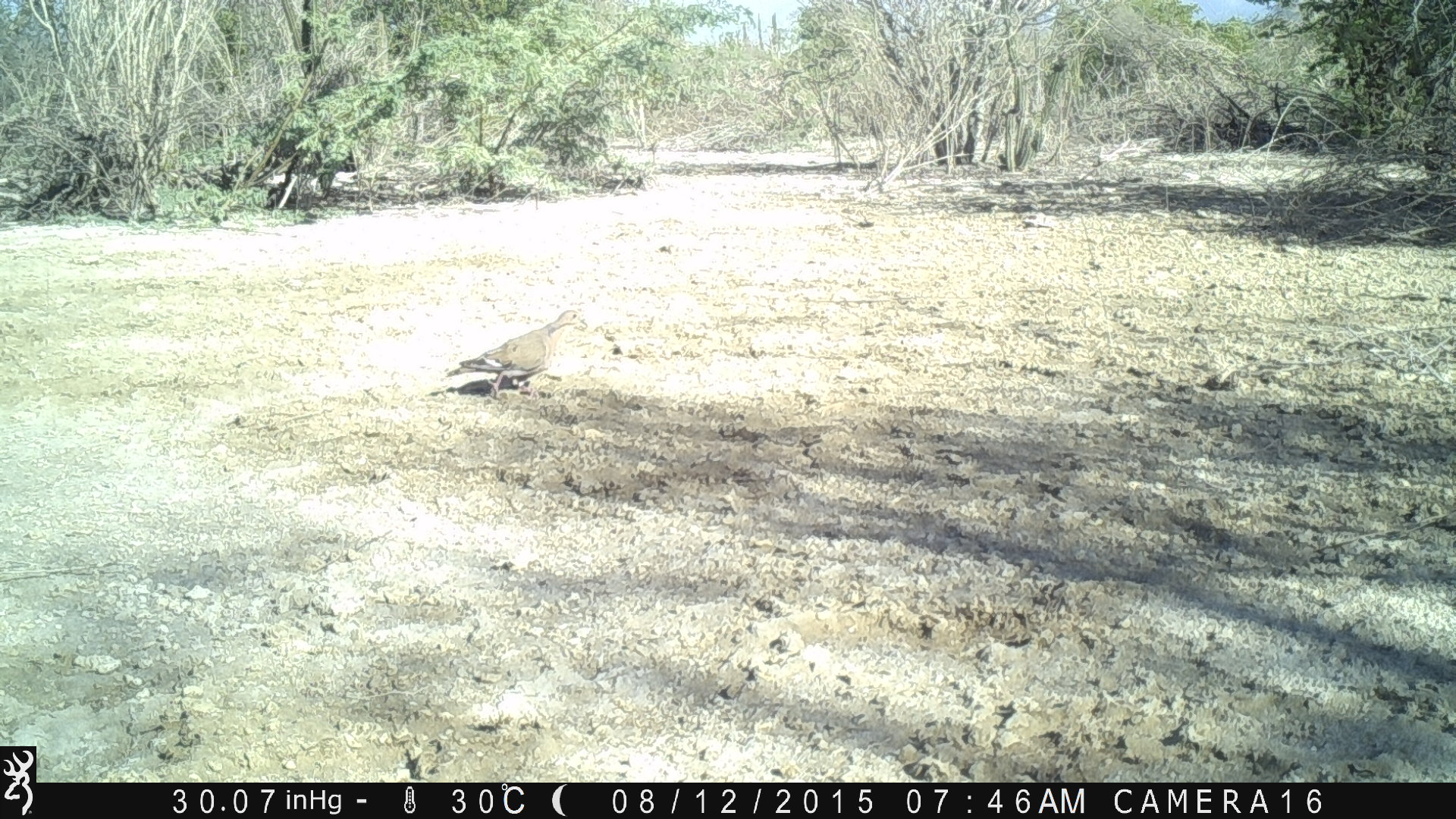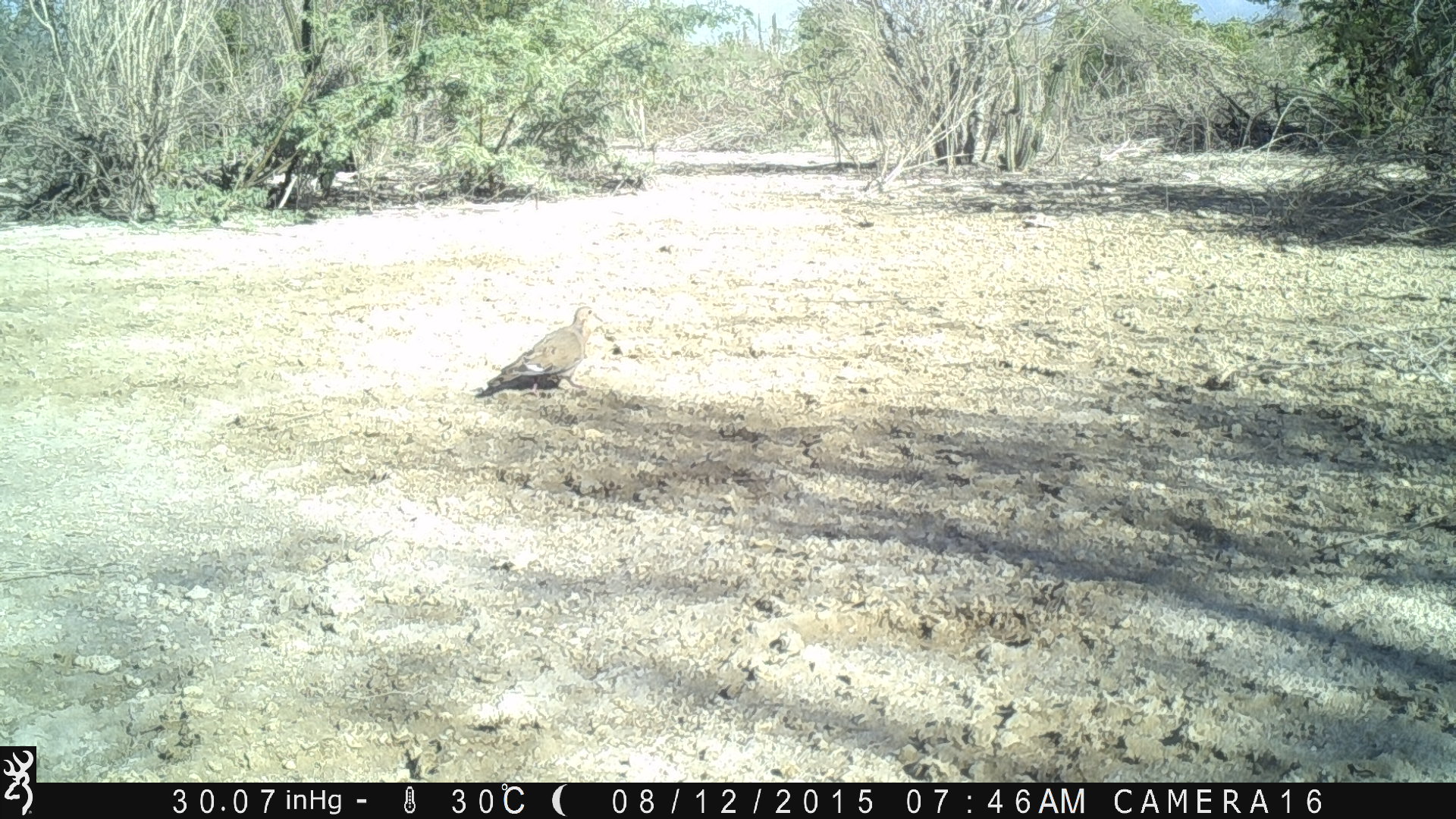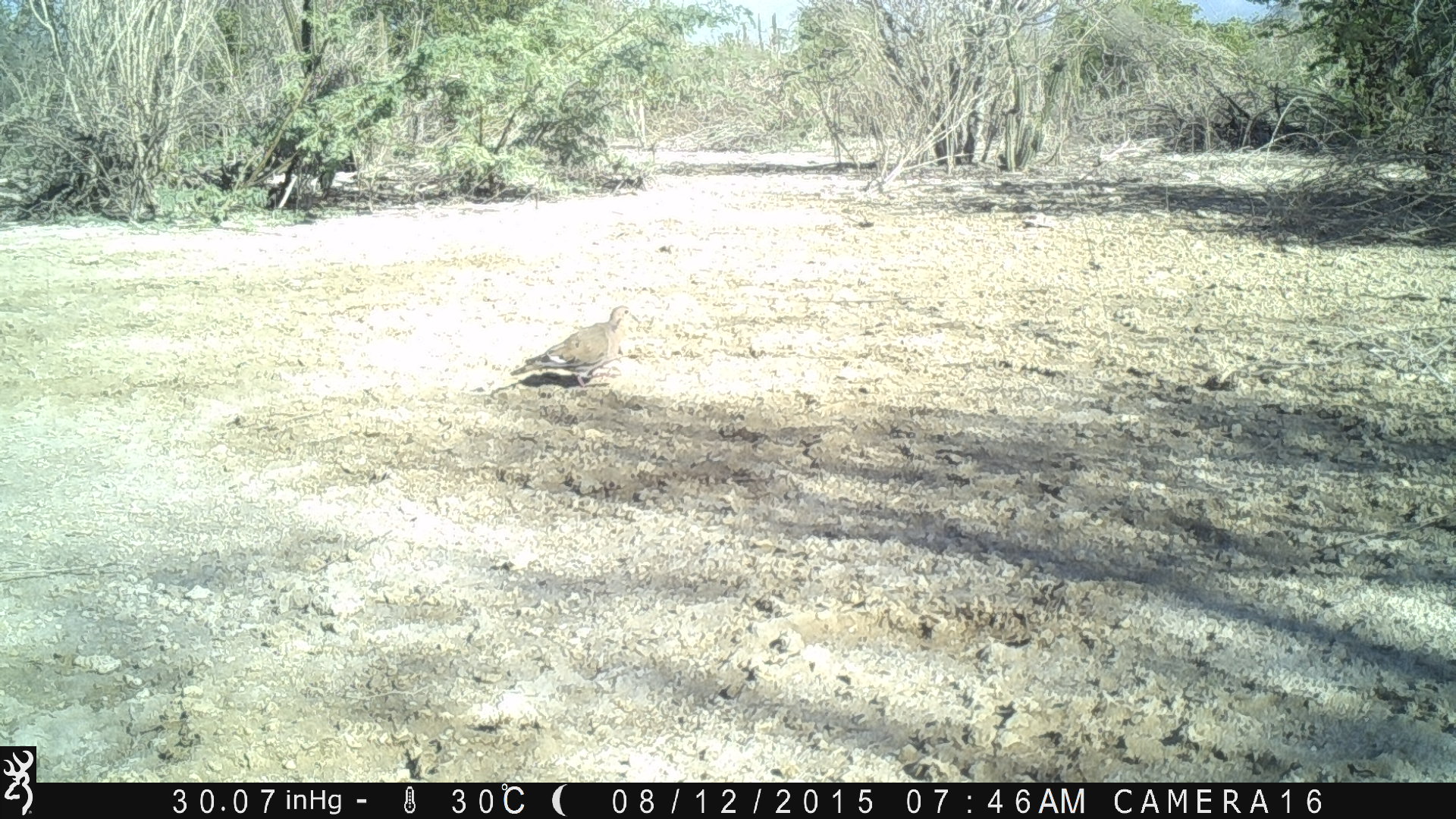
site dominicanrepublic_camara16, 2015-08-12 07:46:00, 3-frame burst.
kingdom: Animalia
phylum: Chordata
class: Aves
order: Columbiformes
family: Columbidae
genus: Zenaida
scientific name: Zenaida asiatica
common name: white-winged dove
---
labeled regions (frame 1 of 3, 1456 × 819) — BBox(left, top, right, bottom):
white-winged dove: BBox(423, 302, 583, 403)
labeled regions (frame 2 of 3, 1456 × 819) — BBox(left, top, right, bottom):
white-winged dove: BBox(472, 302, 621, 400)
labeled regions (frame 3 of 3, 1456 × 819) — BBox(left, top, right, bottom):
white-winged dove: BBox(478, 304, 637, 400)